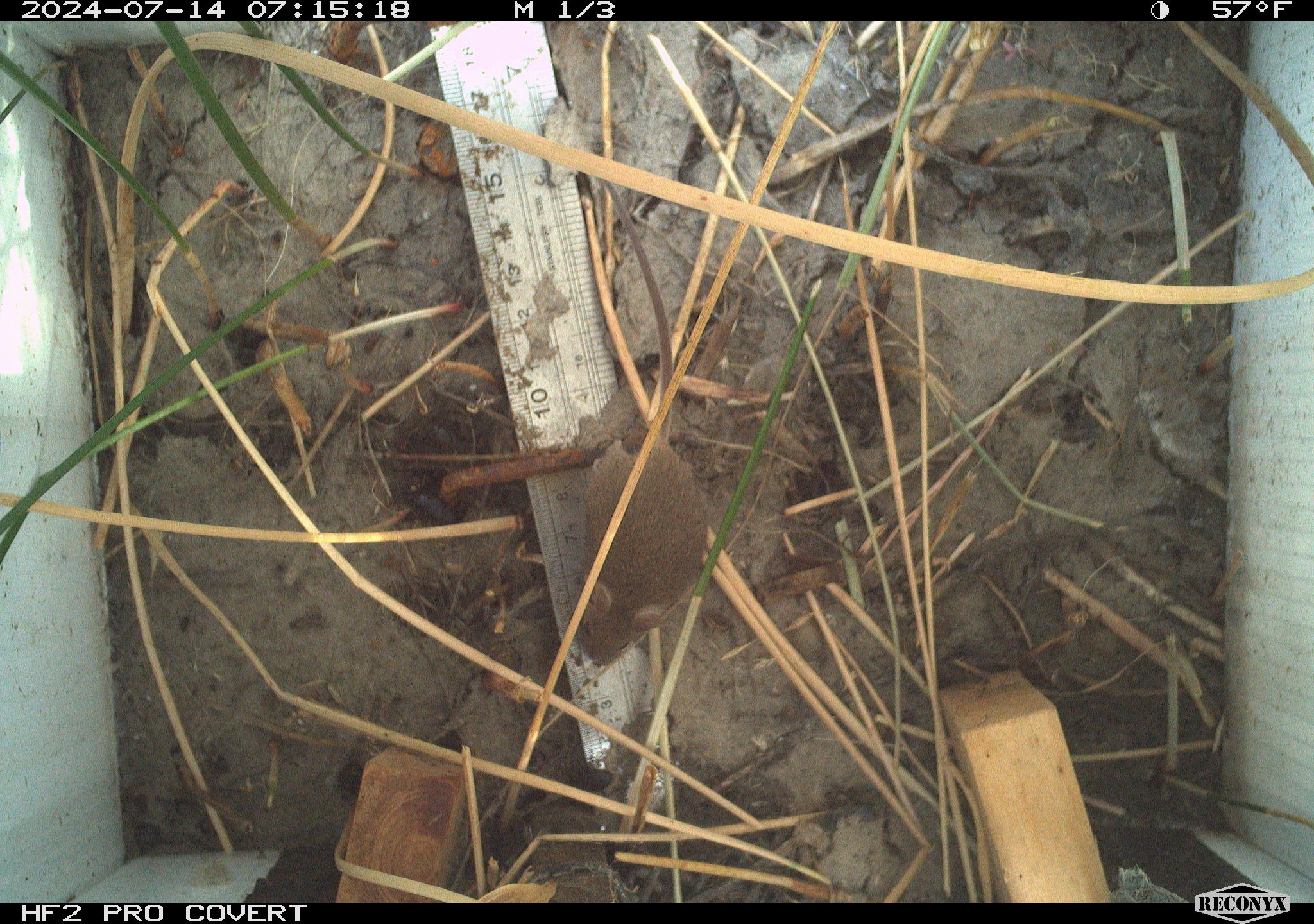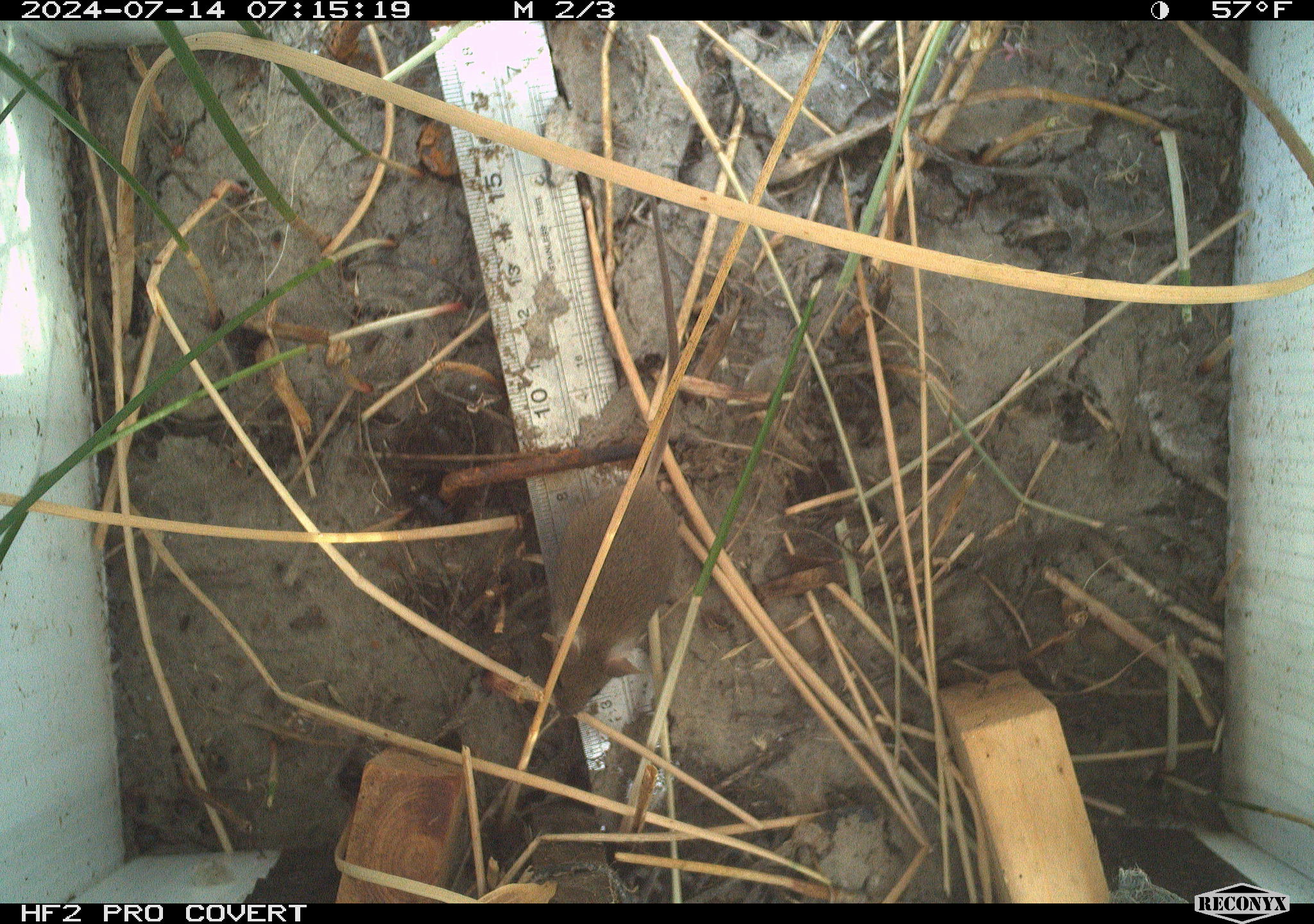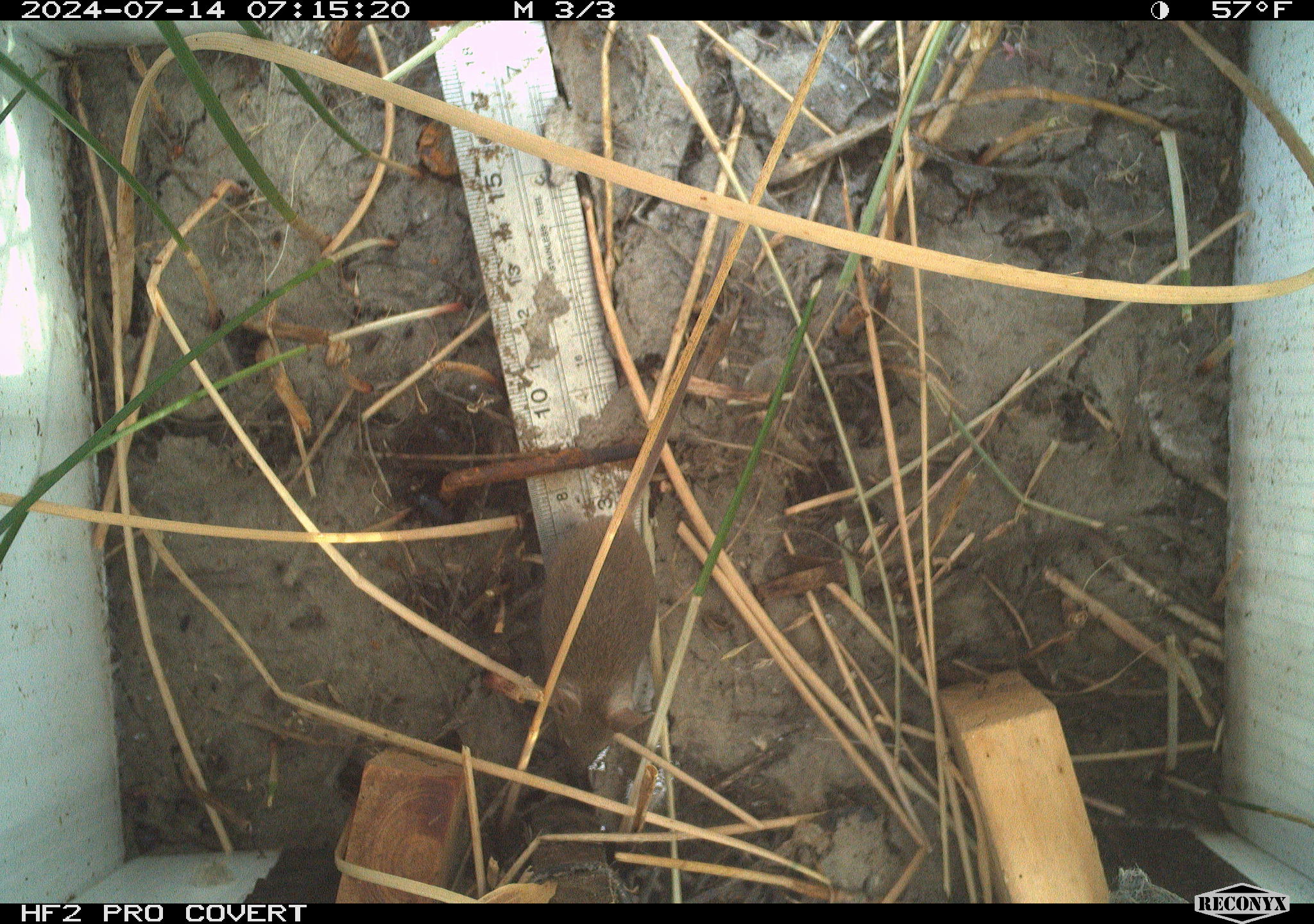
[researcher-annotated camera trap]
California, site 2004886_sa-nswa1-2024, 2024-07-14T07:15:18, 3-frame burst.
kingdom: Animalia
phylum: Chordata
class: Mammalia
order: Rodentia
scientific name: Rodentia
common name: rodent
Rodent (Rodentia).